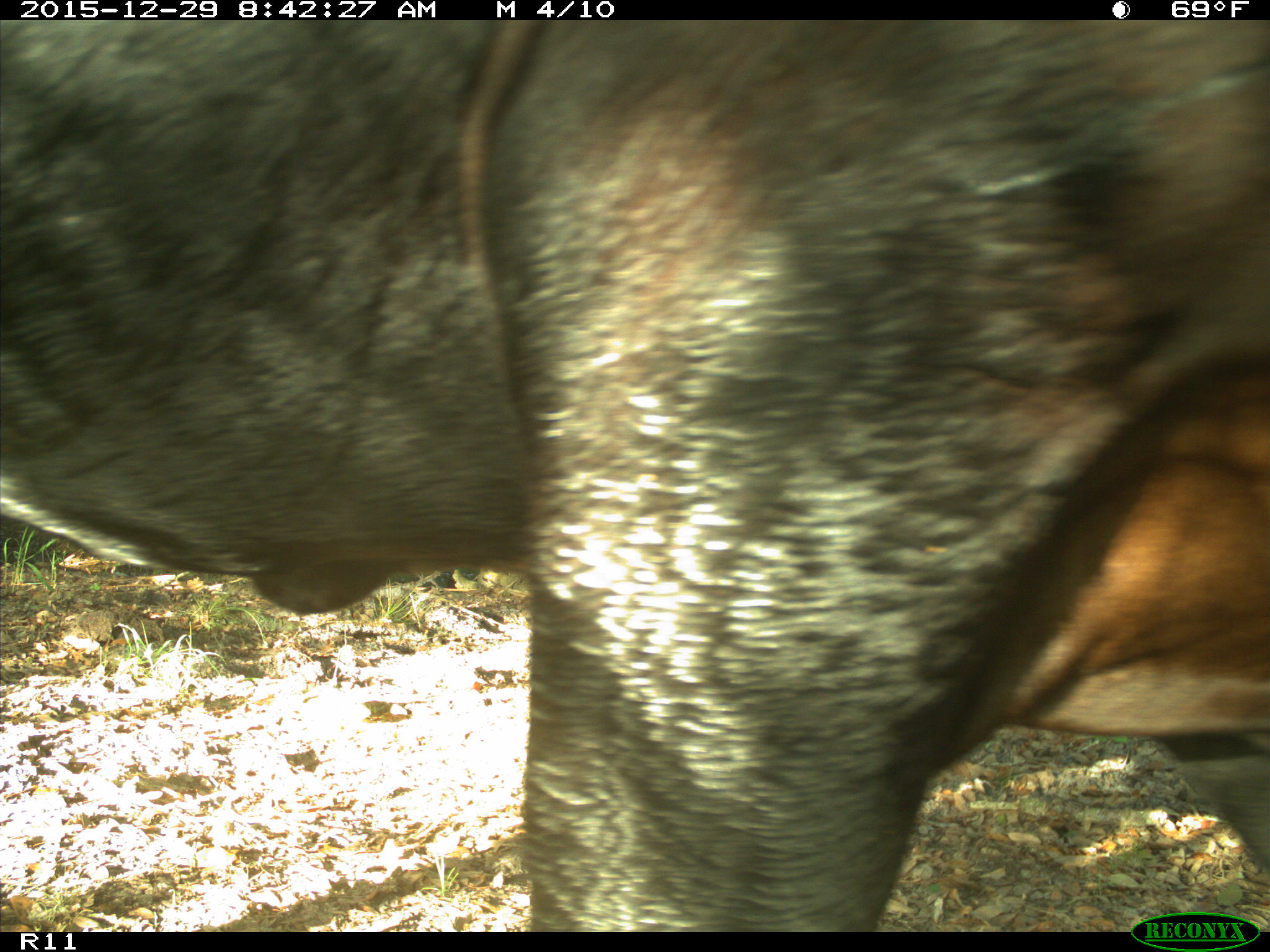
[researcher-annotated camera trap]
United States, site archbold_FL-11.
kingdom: Animalia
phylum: Chordata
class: Mammalia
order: Artiodactyla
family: Bovidae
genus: Bos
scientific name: Bos taurus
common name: domestic cow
Bos taurus (domestic cow).